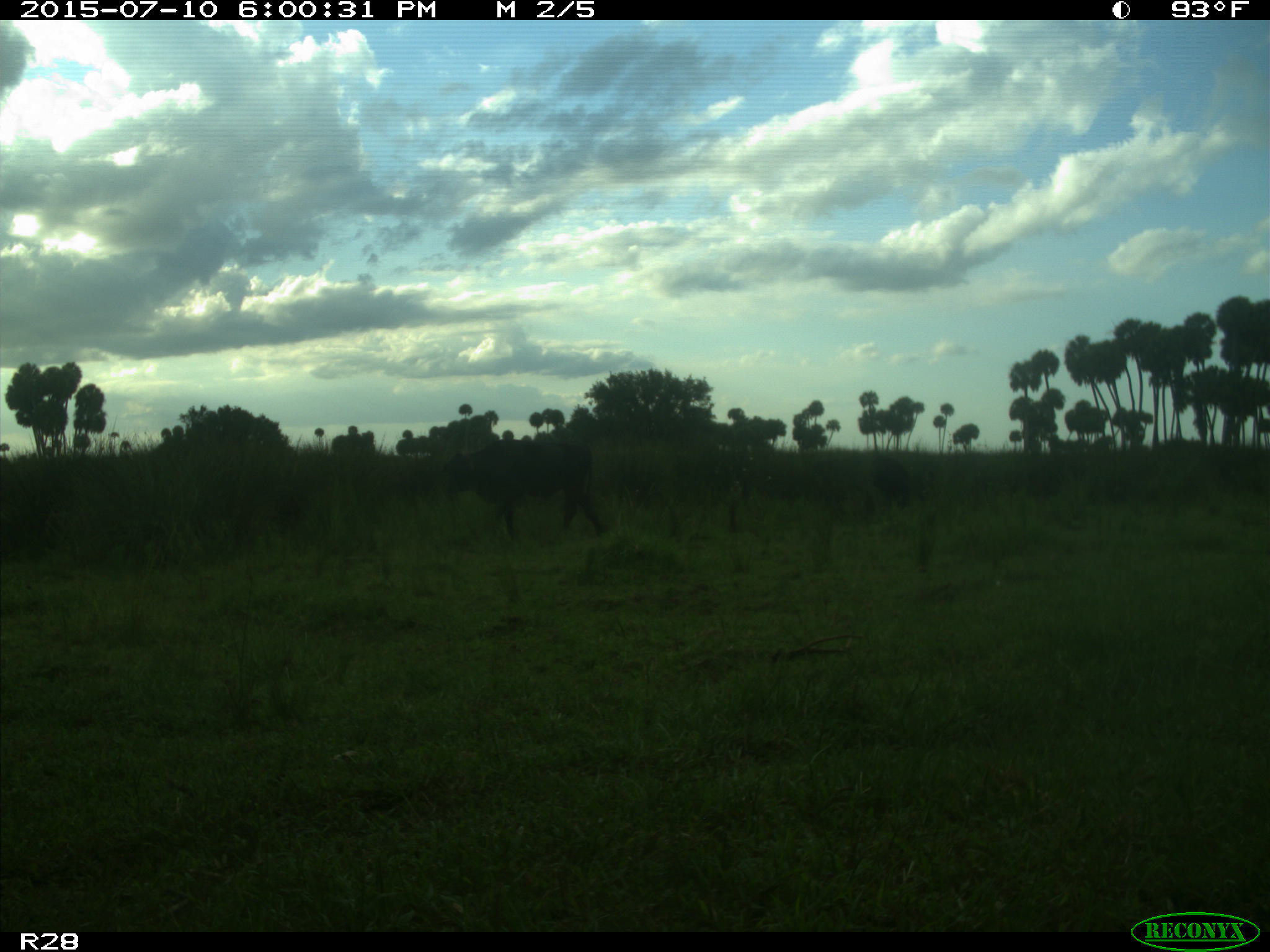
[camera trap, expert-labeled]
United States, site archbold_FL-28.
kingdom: Animalia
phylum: Chordata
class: Mammalia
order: Artiodactyla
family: Bovidae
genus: Bos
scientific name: Bos taurus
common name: domestic cow